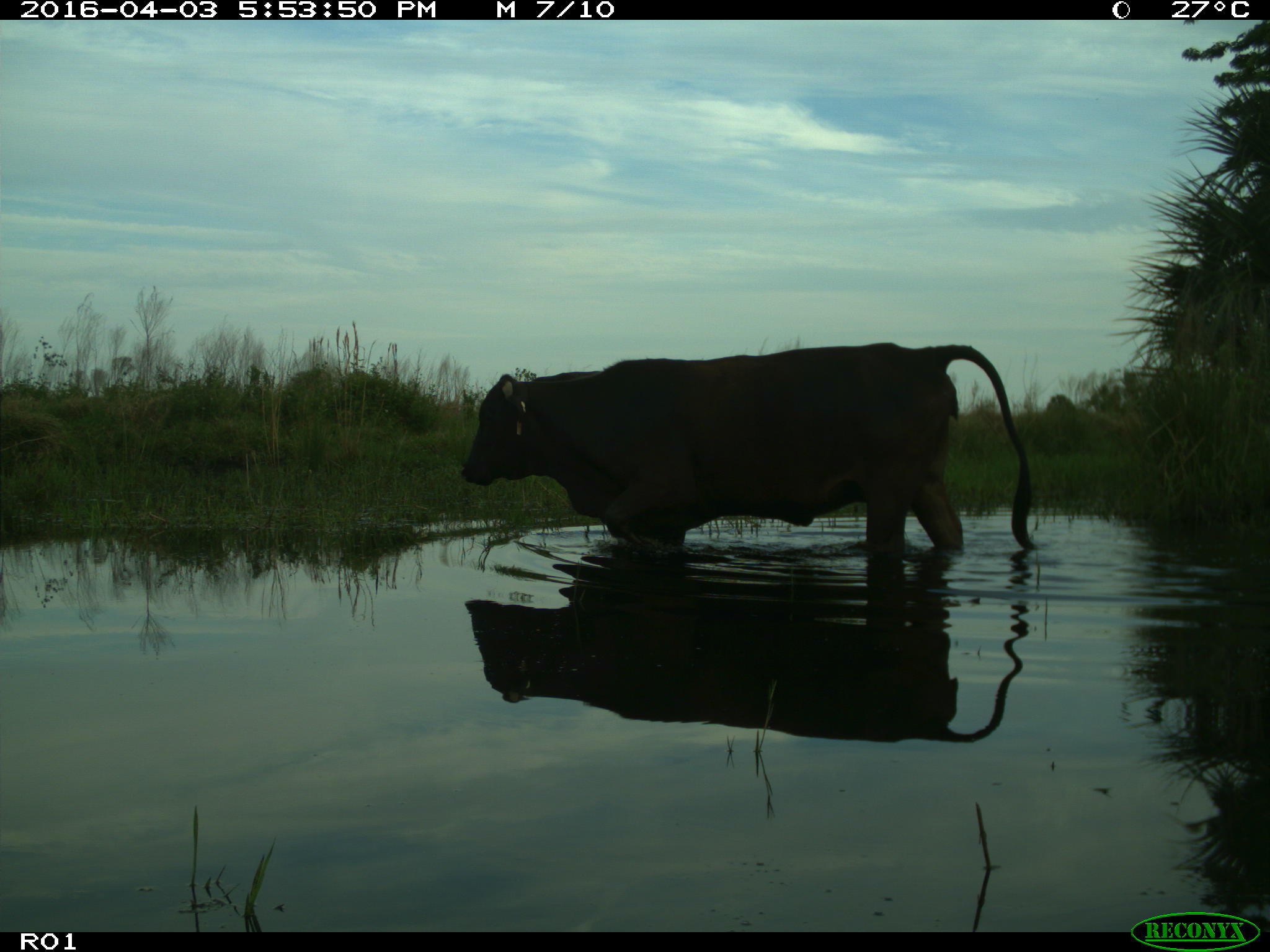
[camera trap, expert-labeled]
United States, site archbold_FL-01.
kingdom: Animalia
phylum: Chordata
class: Mammalia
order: Artiodactyla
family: Bovidae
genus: Bos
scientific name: Bos taurus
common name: domestic cow